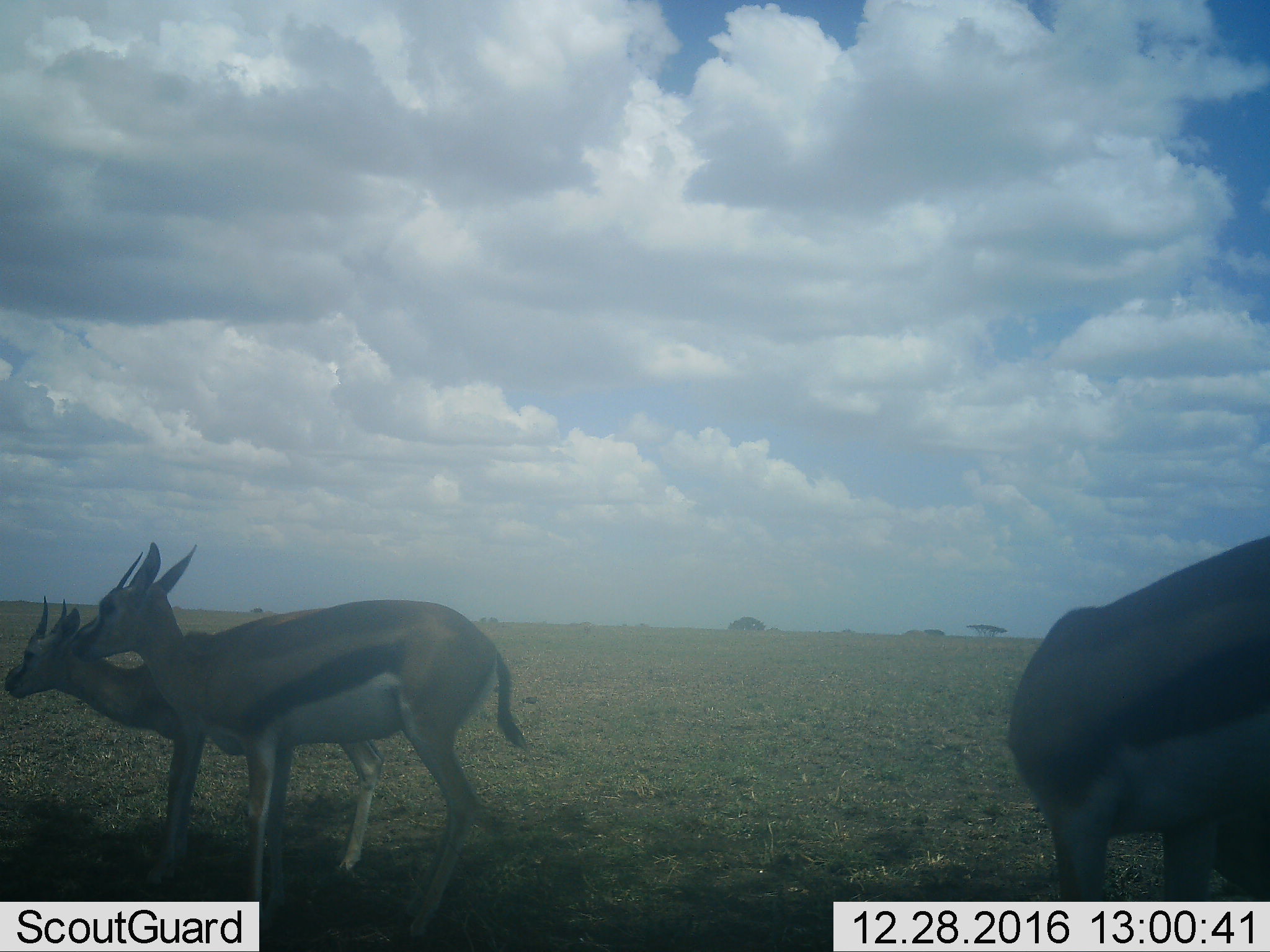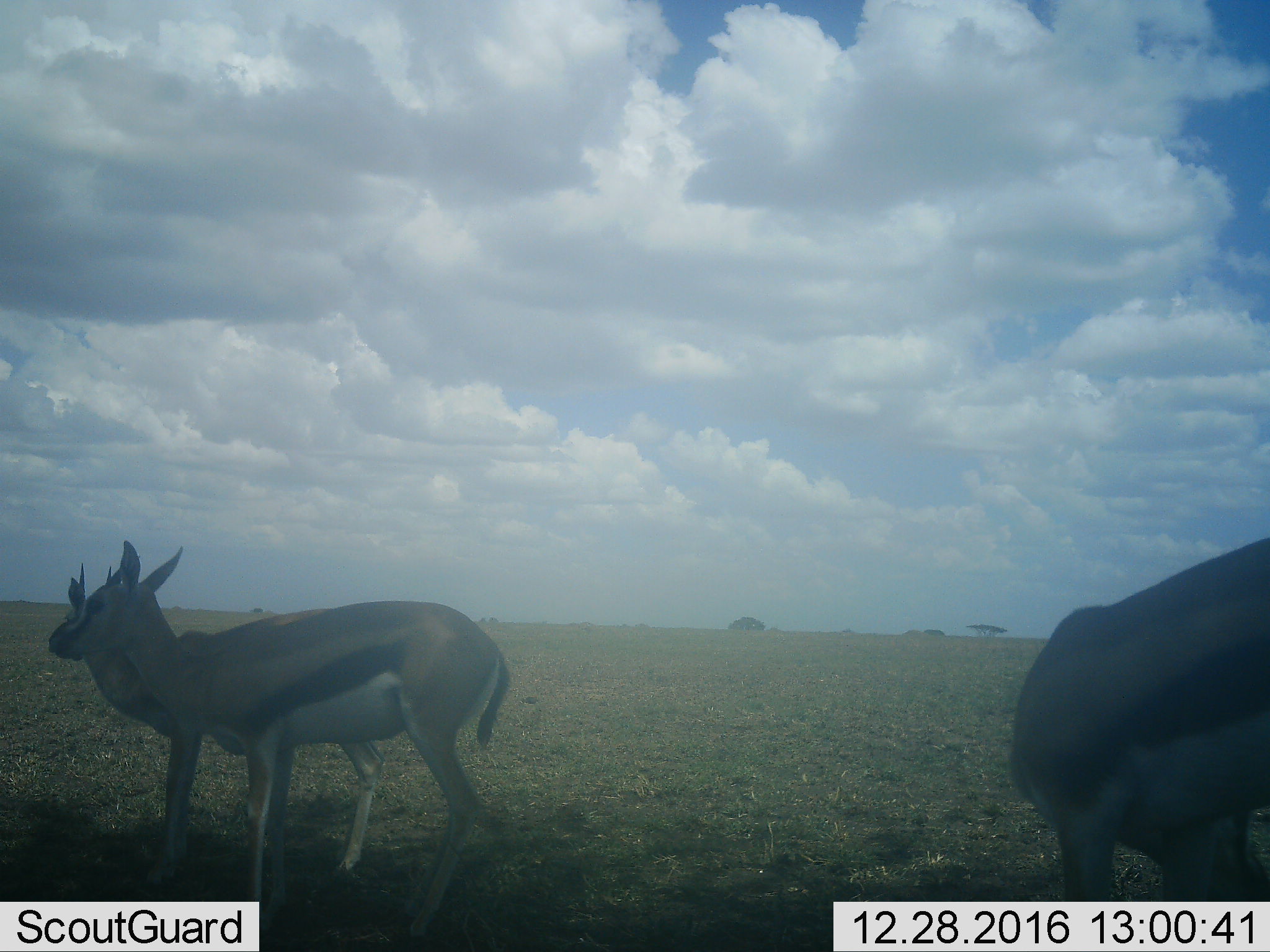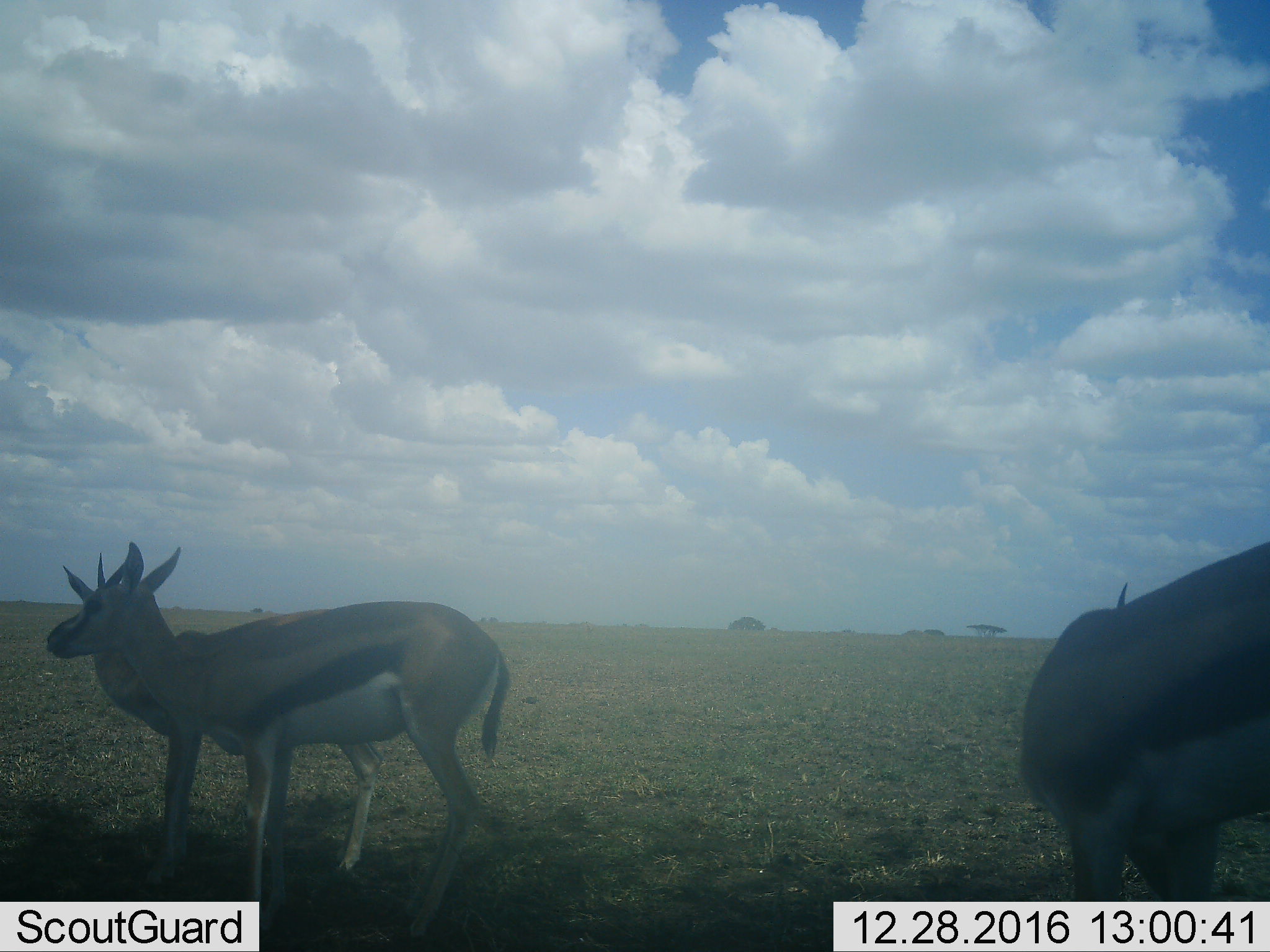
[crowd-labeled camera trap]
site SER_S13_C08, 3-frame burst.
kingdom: Animalia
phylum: Chordata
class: Mammalia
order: Artiodactyla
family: Bovidae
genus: Eudorcas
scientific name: Eudorcas thomsonii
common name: thomson's gazelle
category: gazellethomsons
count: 3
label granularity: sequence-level